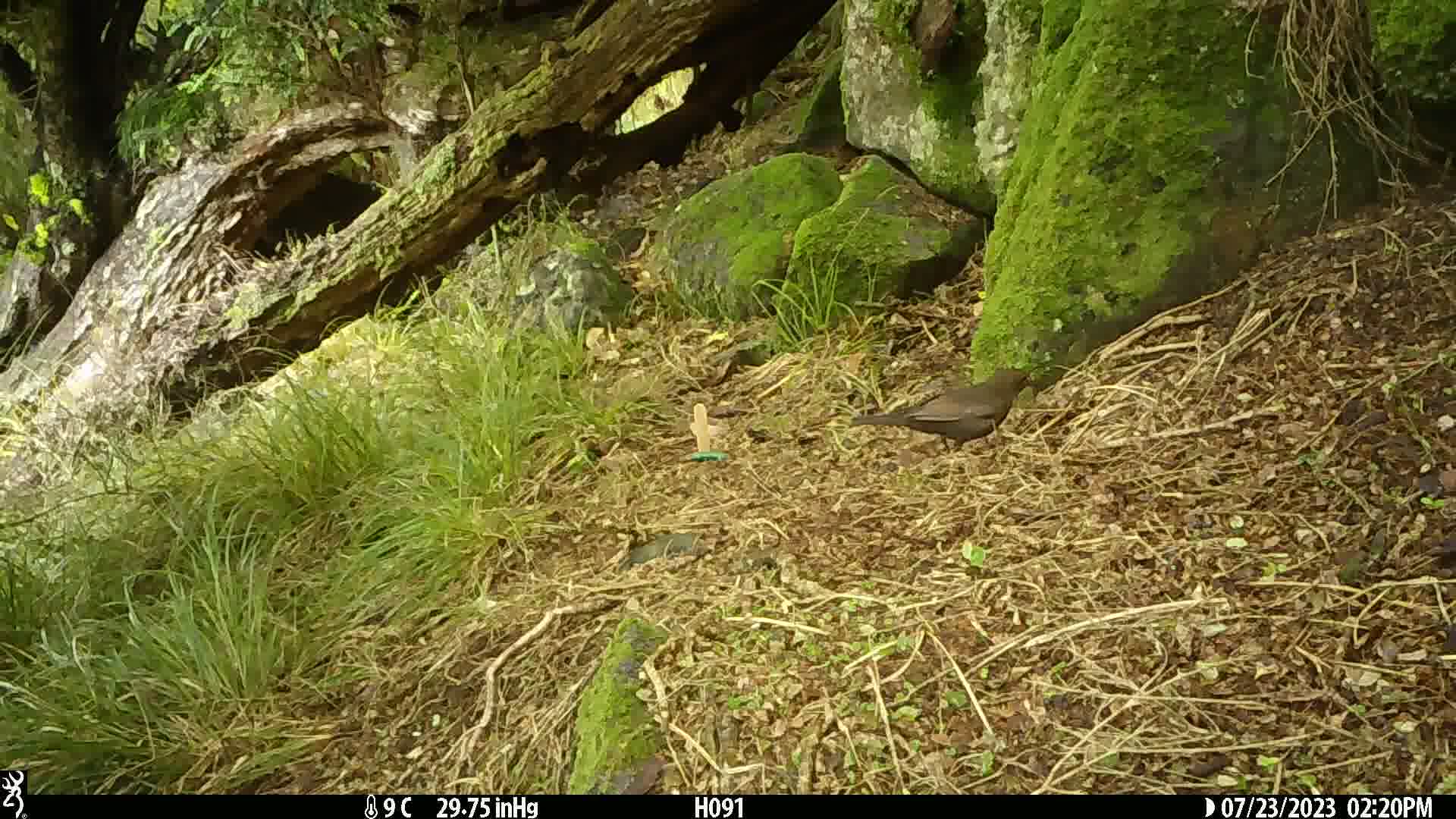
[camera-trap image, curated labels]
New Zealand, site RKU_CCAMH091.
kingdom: Animalia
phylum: Chordata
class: Aves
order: Passeriformes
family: Turdidae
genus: Turdus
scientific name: Turdus merula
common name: eurasian blackbird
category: blackbird